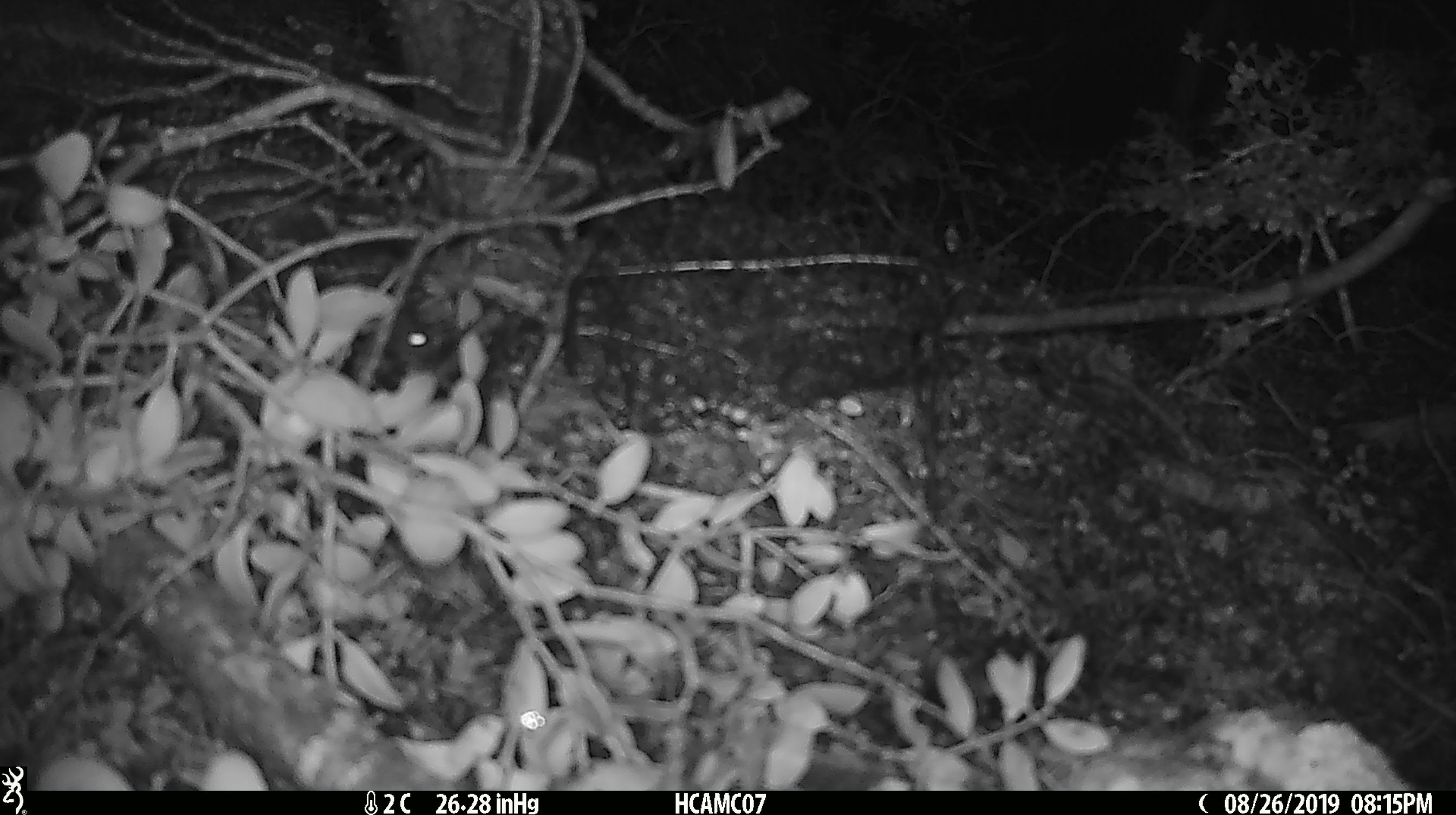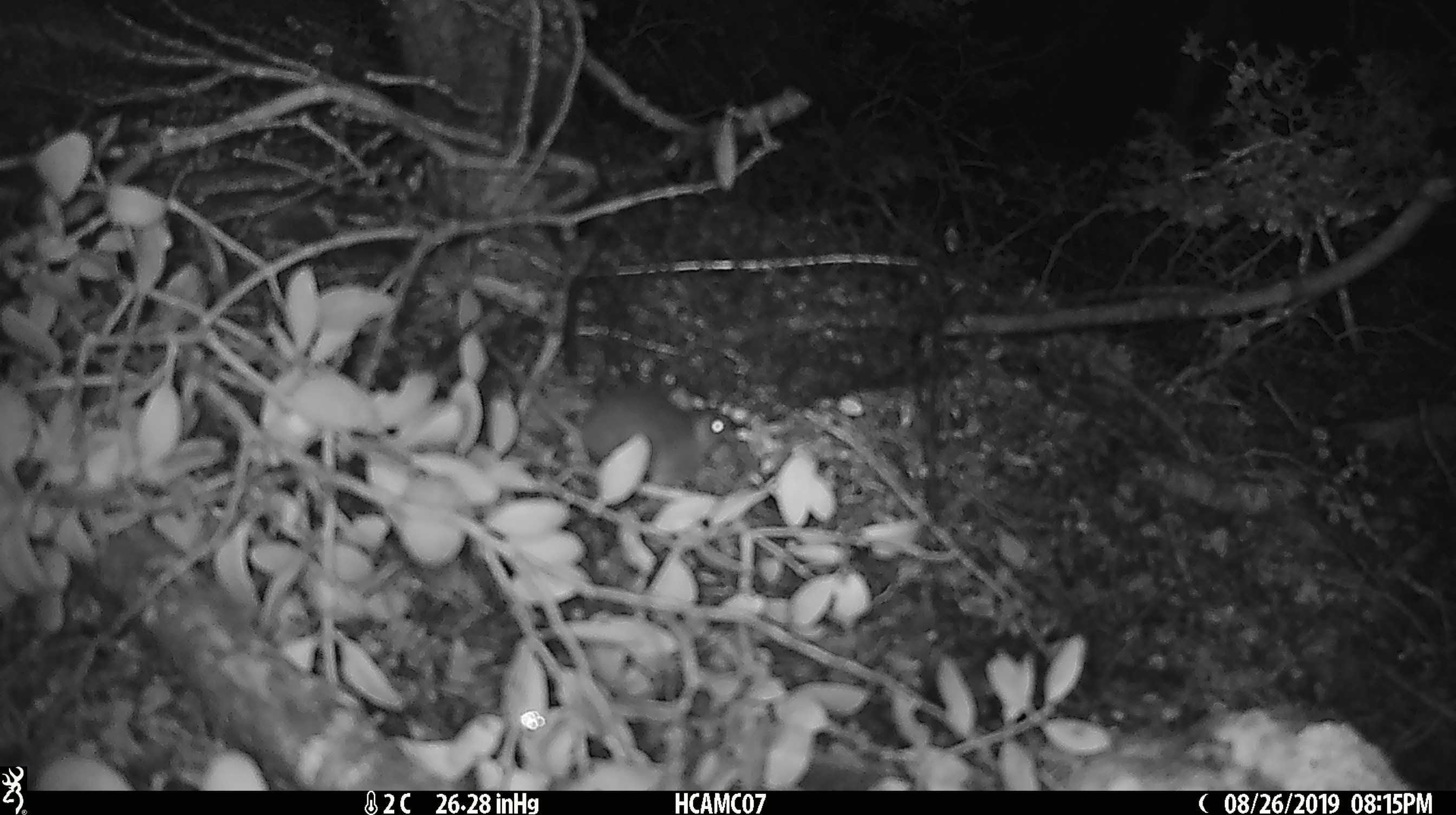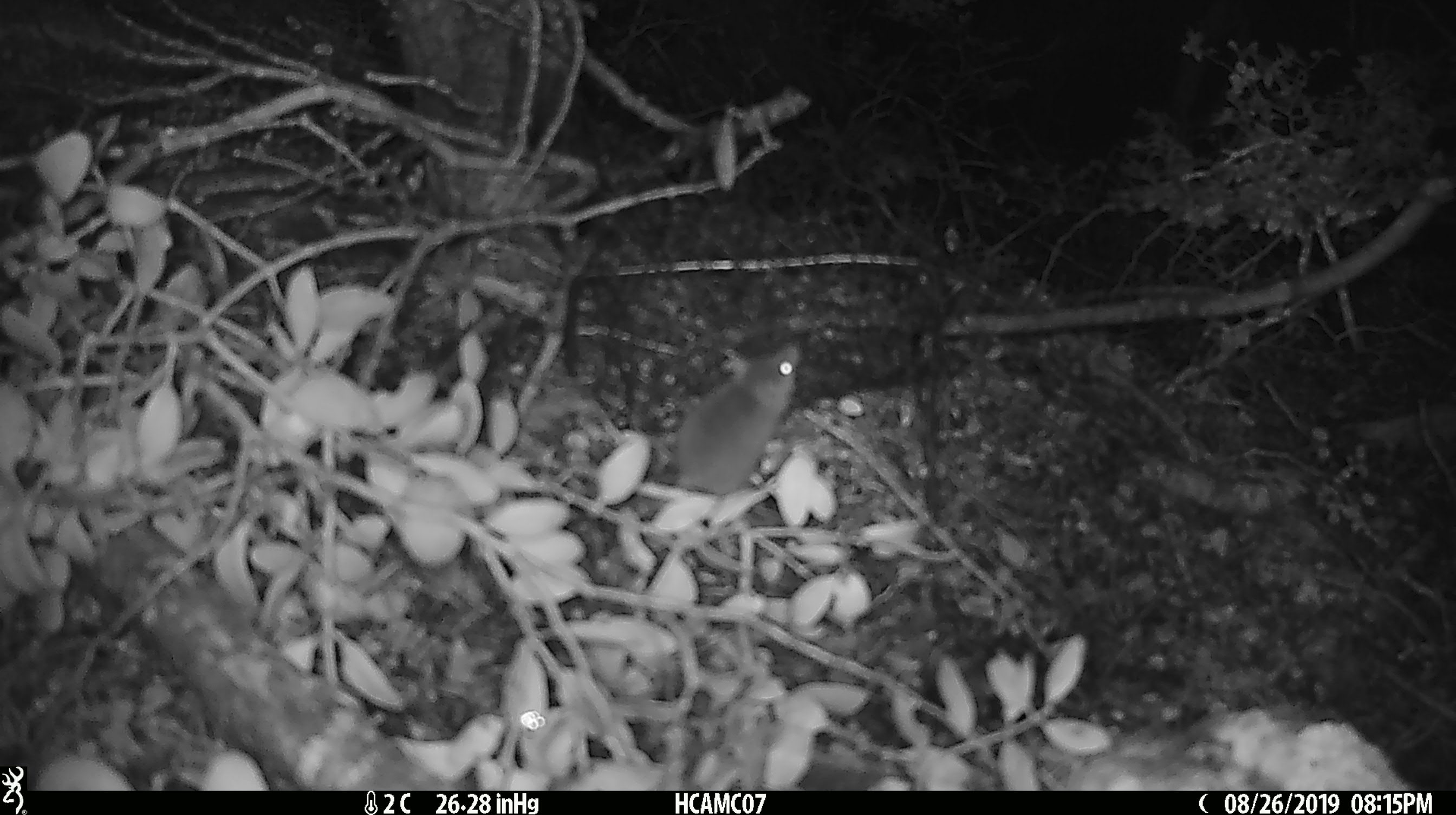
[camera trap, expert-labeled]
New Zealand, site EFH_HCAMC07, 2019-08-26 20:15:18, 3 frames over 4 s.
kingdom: Animalia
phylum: Chordata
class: Mammalia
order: Rodentia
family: Muridae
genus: Mus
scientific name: Mus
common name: mouse